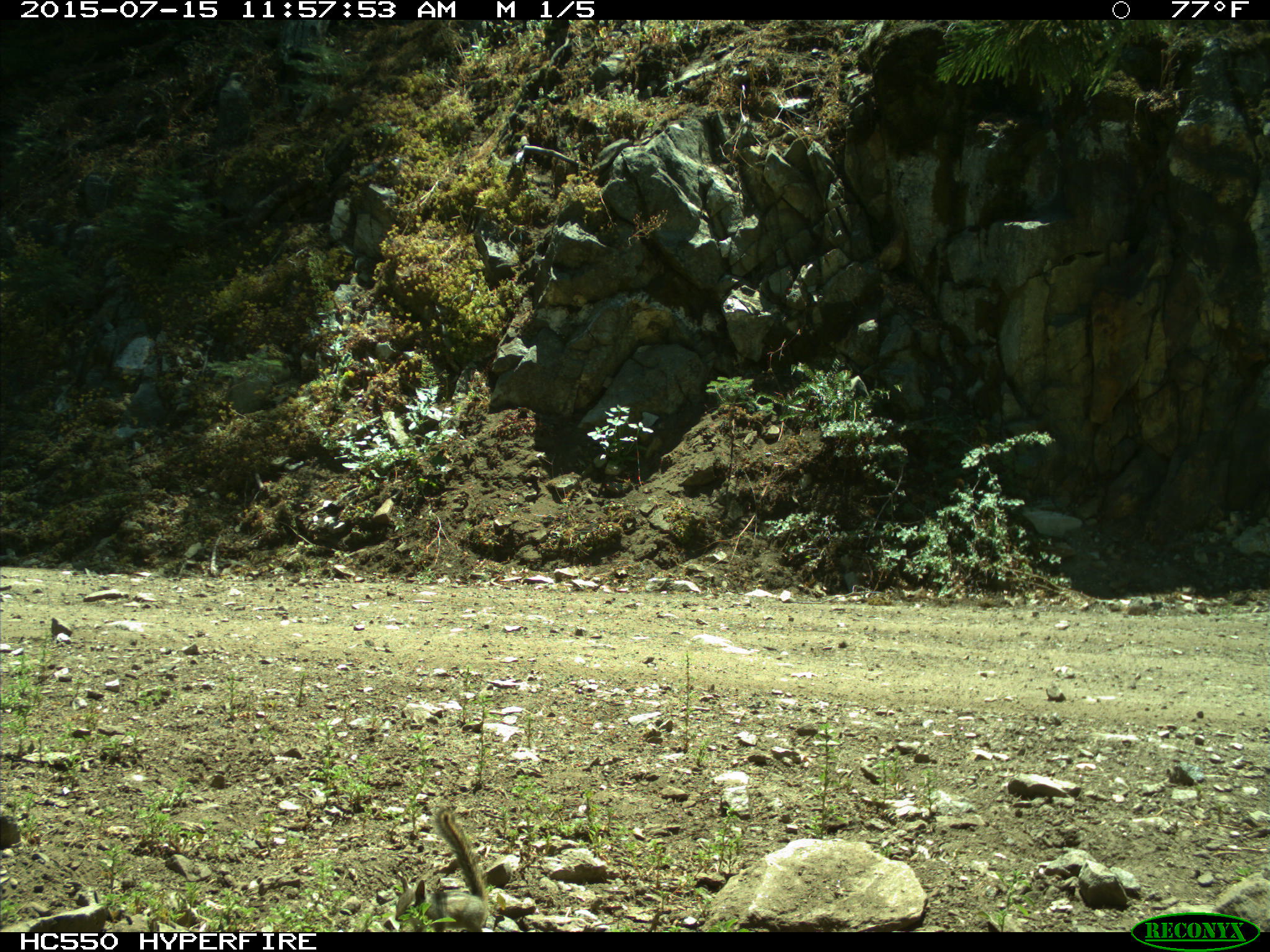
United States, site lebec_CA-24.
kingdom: Animalia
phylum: Chordata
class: Mammalia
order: Rodentia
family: Sciuridae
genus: Tamias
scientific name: Tamias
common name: chipmunk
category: unidentified chipmunk